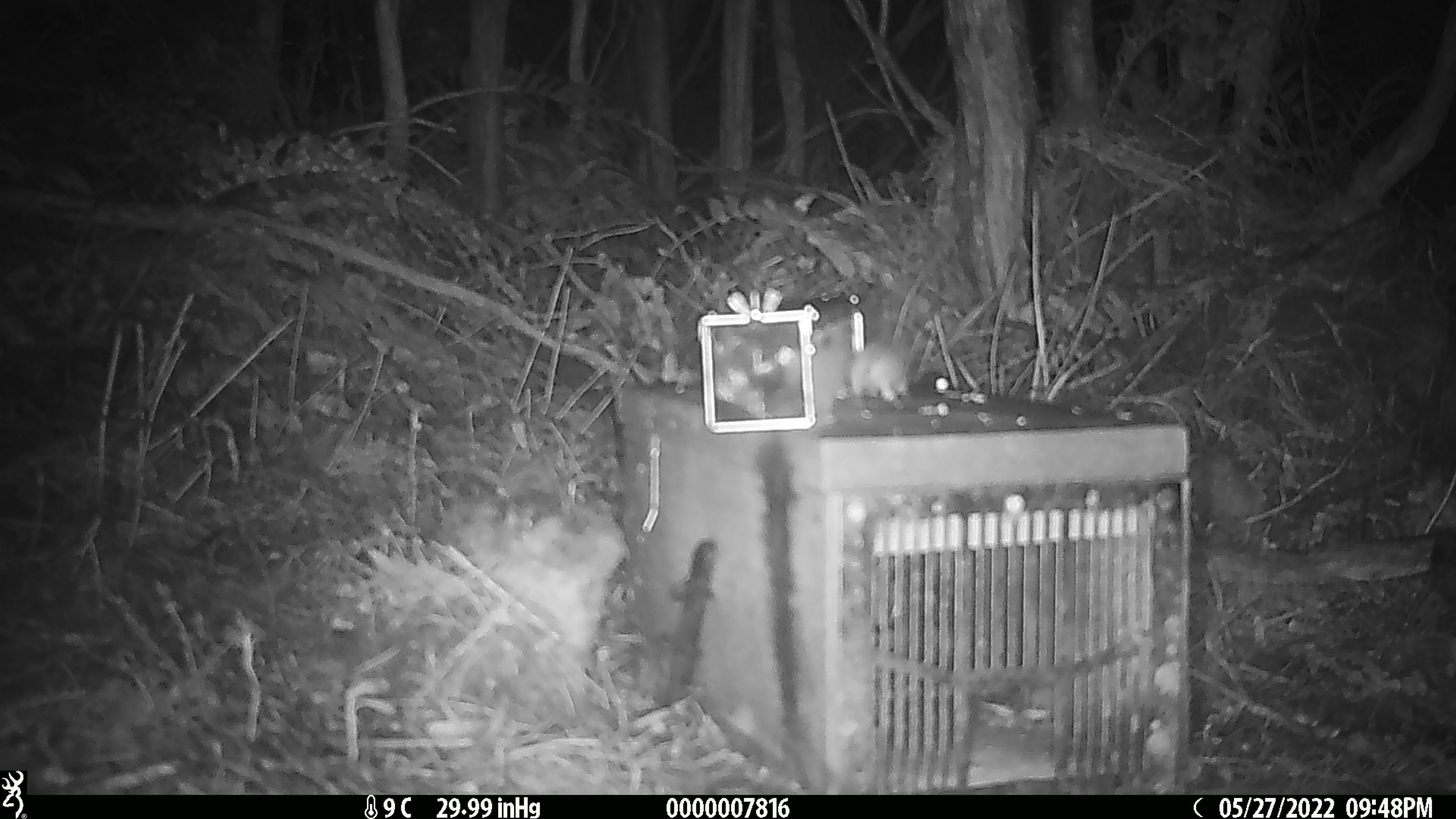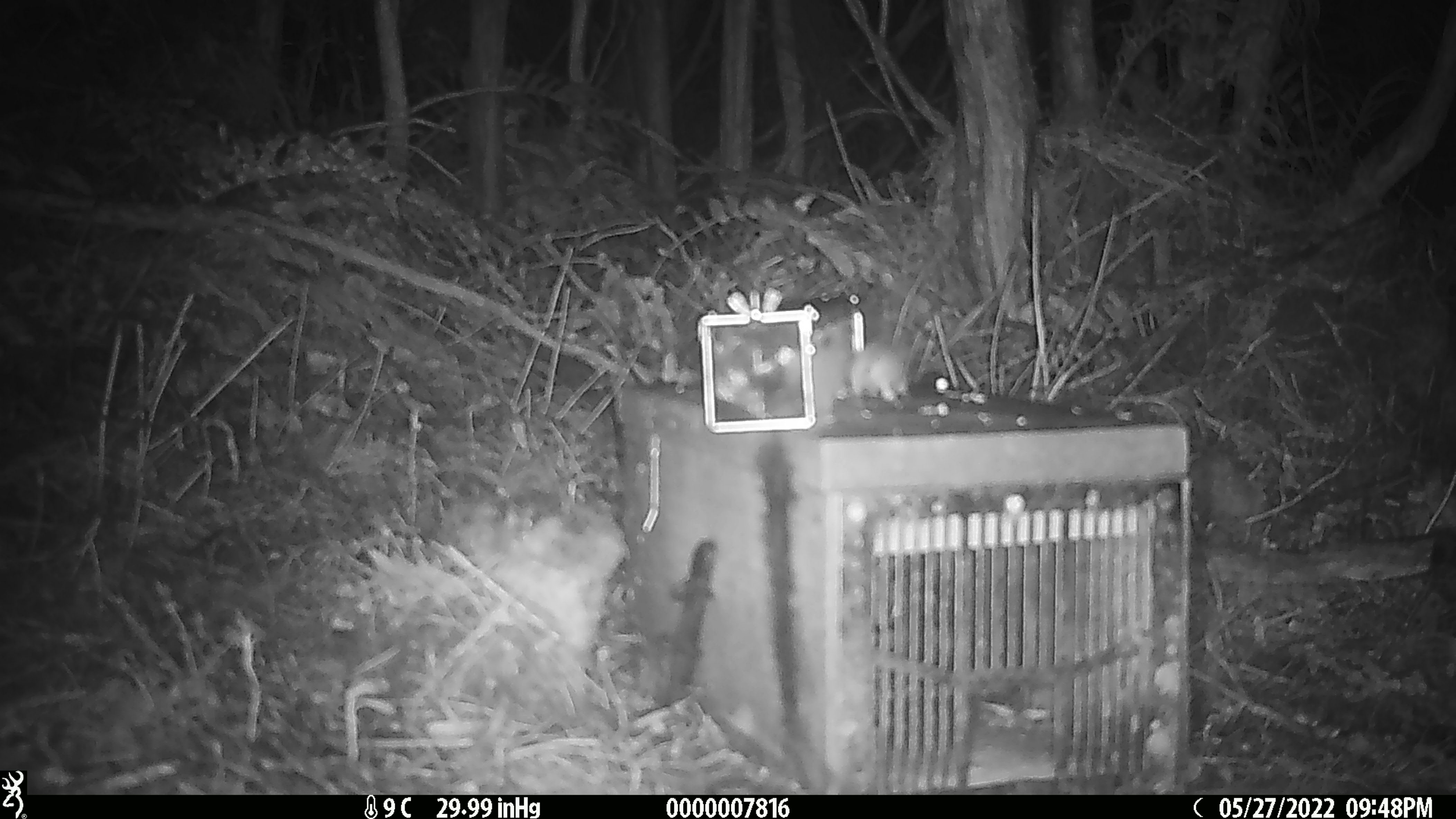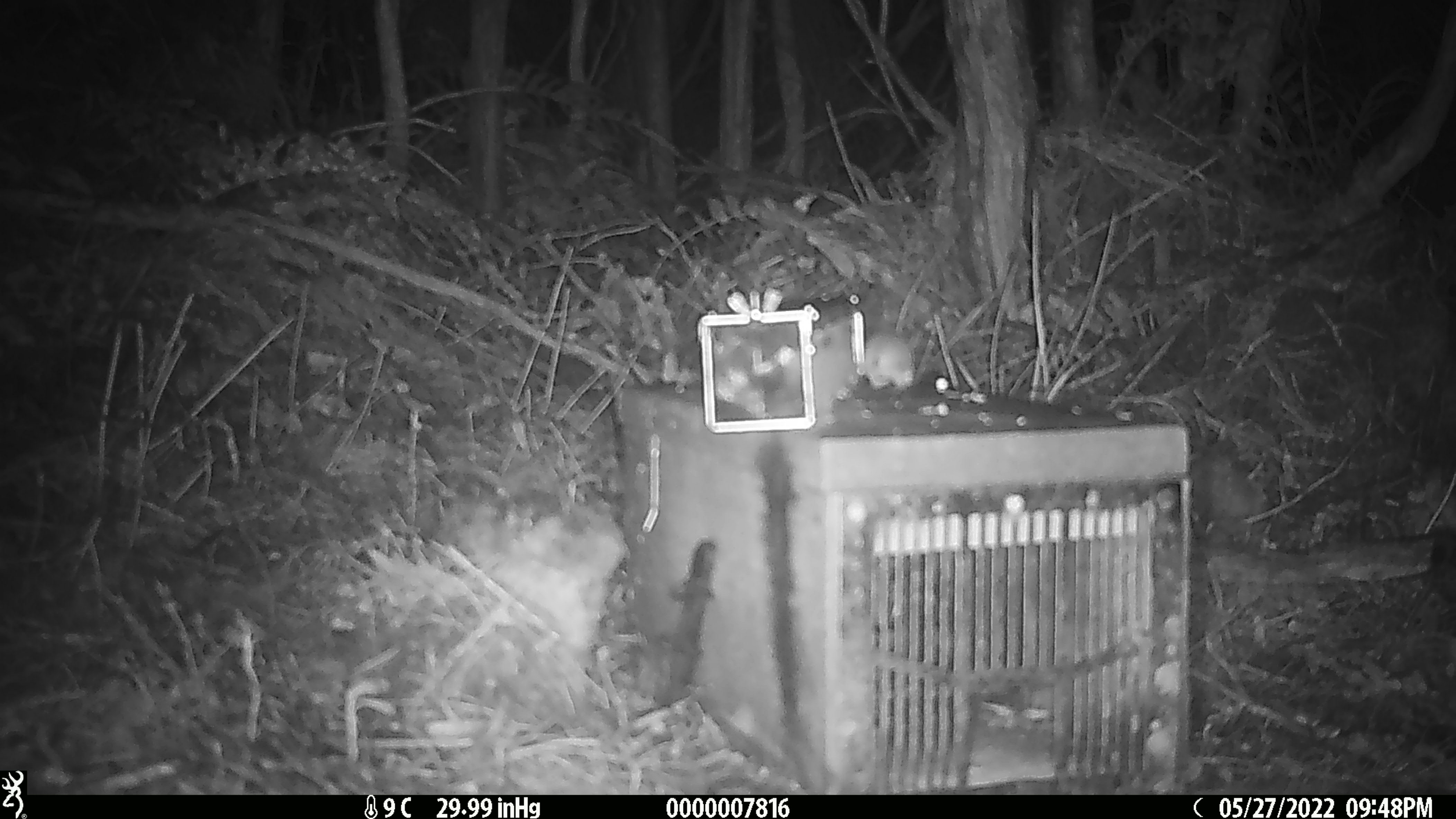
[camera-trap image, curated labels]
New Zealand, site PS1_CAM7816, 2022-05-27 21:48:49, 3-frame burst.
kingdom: Animalia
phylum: Chordata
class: Mammalia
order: Rodentia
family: Muridae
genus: Mus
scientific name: Mus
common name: mouse